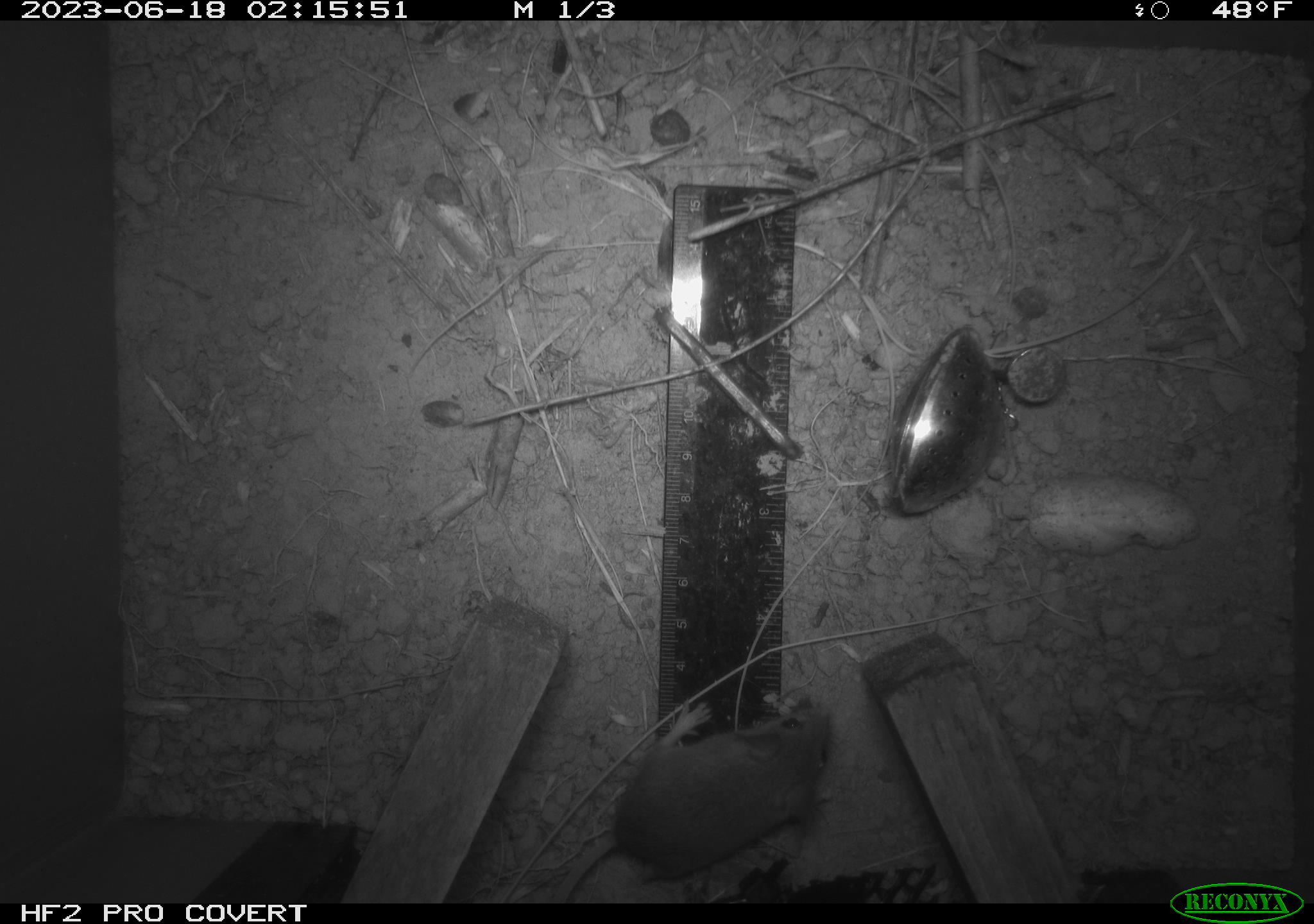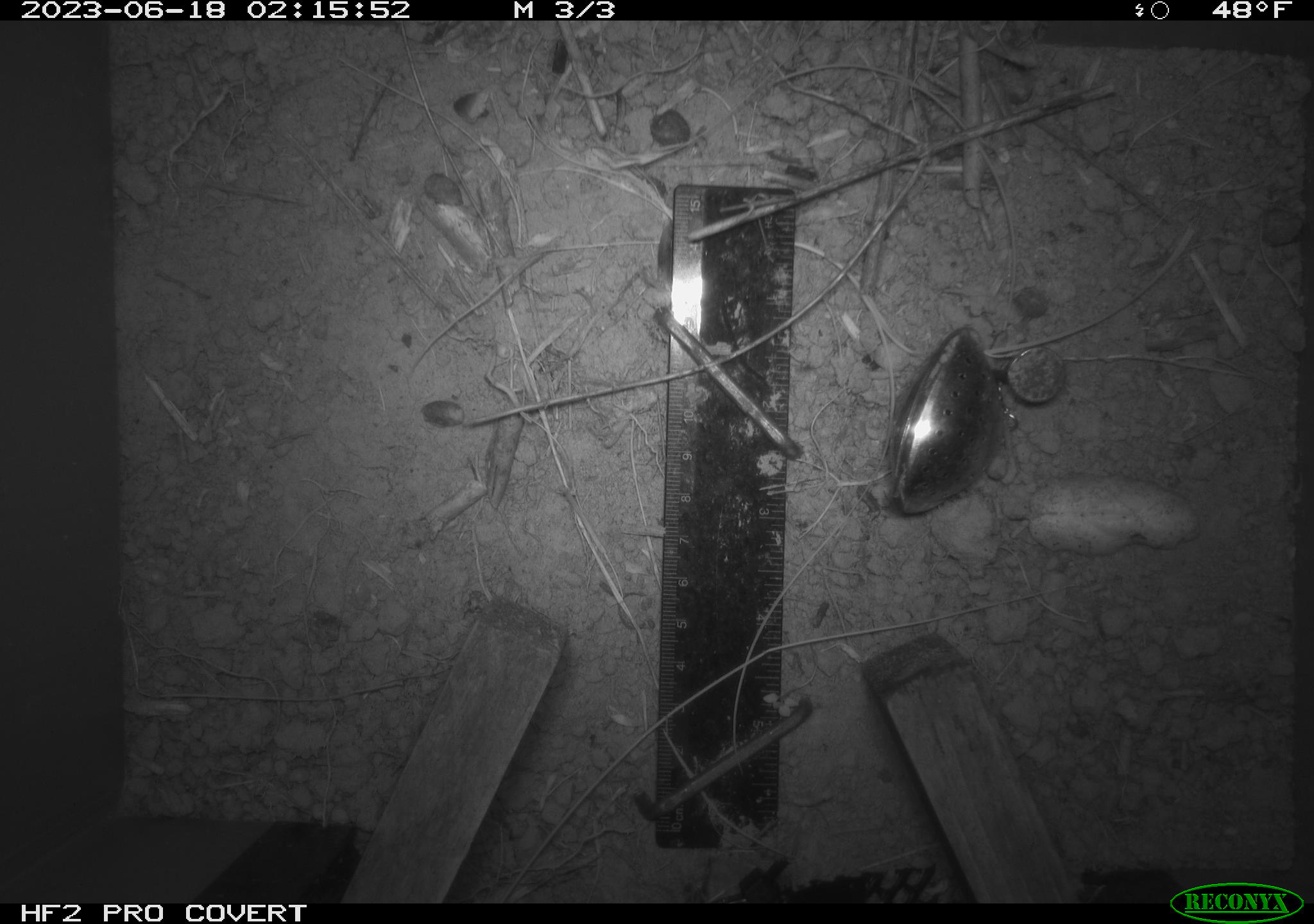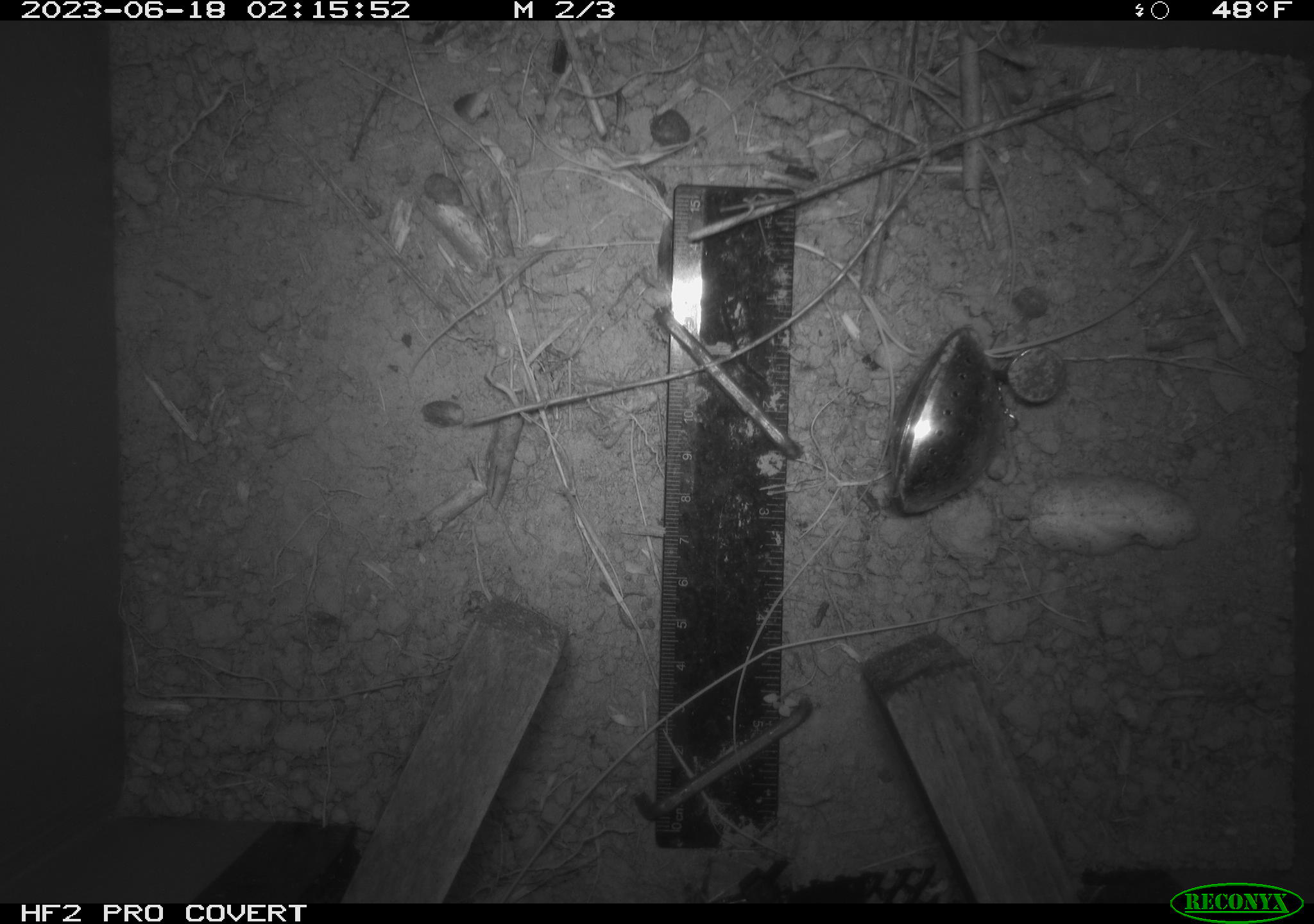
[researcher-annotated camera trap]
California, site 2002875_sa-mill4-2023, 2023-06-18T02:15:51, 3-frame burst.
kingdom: Animalia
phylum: Chordata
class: Mammalia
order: Rodentia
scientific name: Rodentia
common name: mouse species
Mouse species (Rodentia).